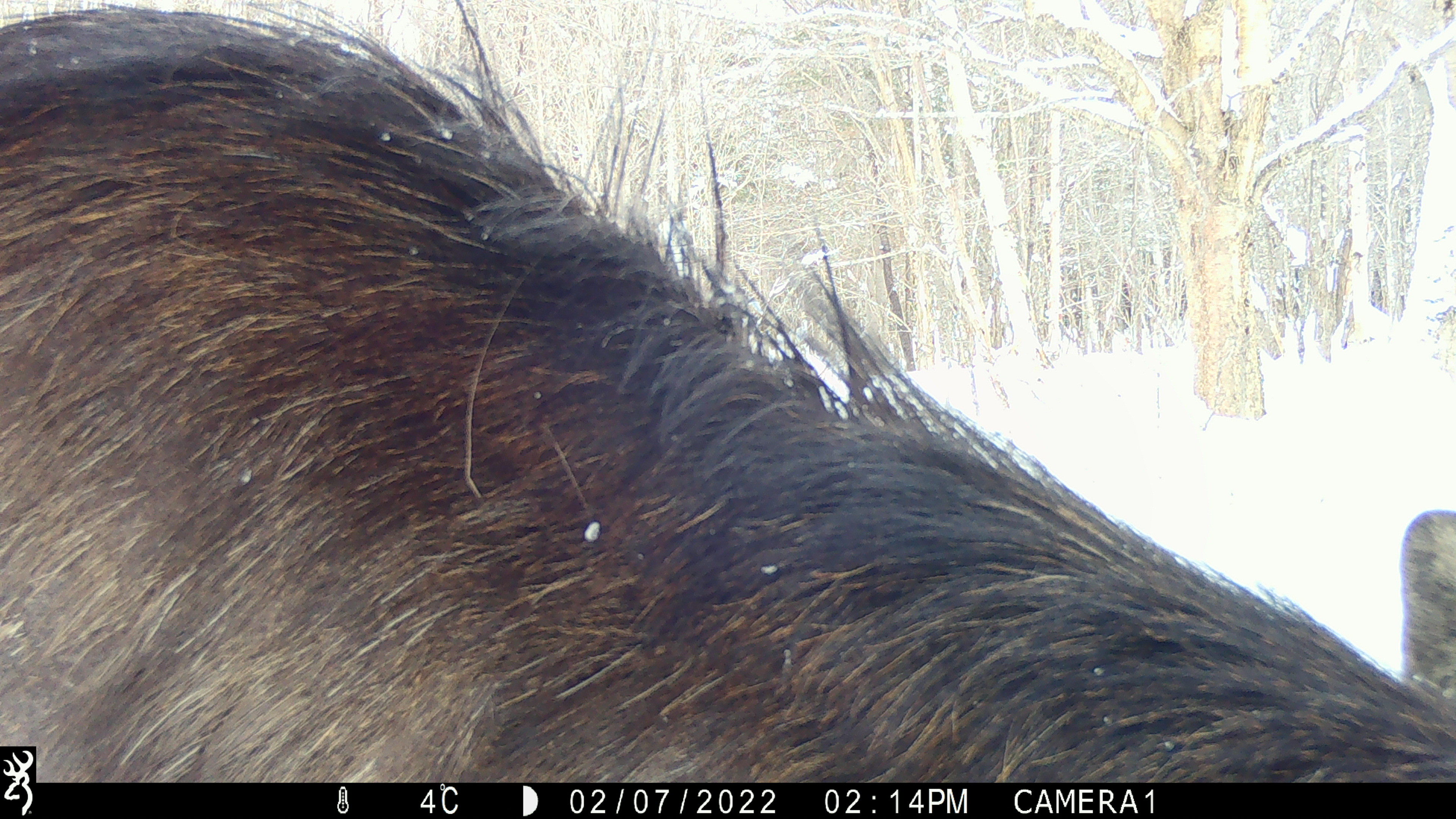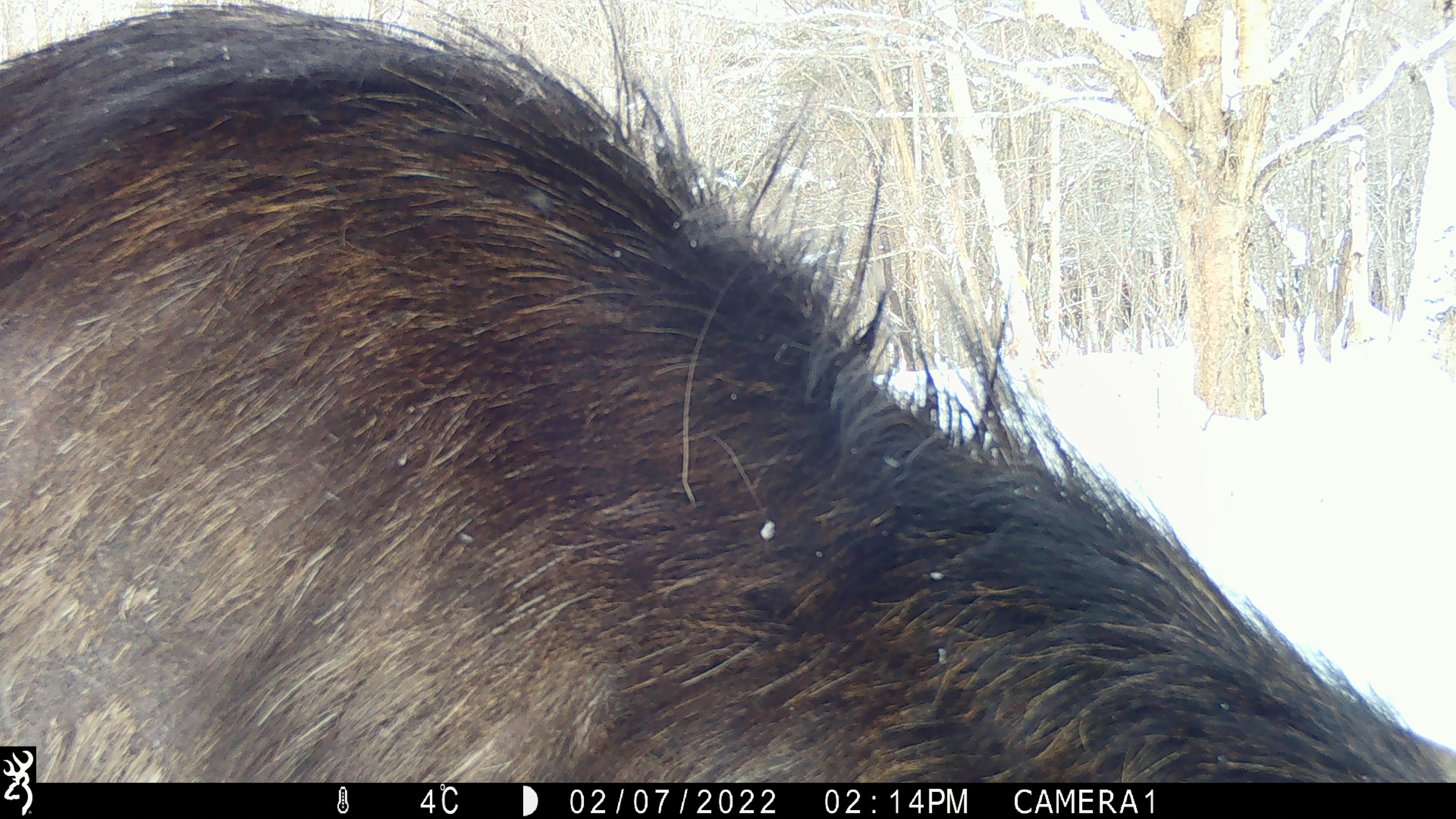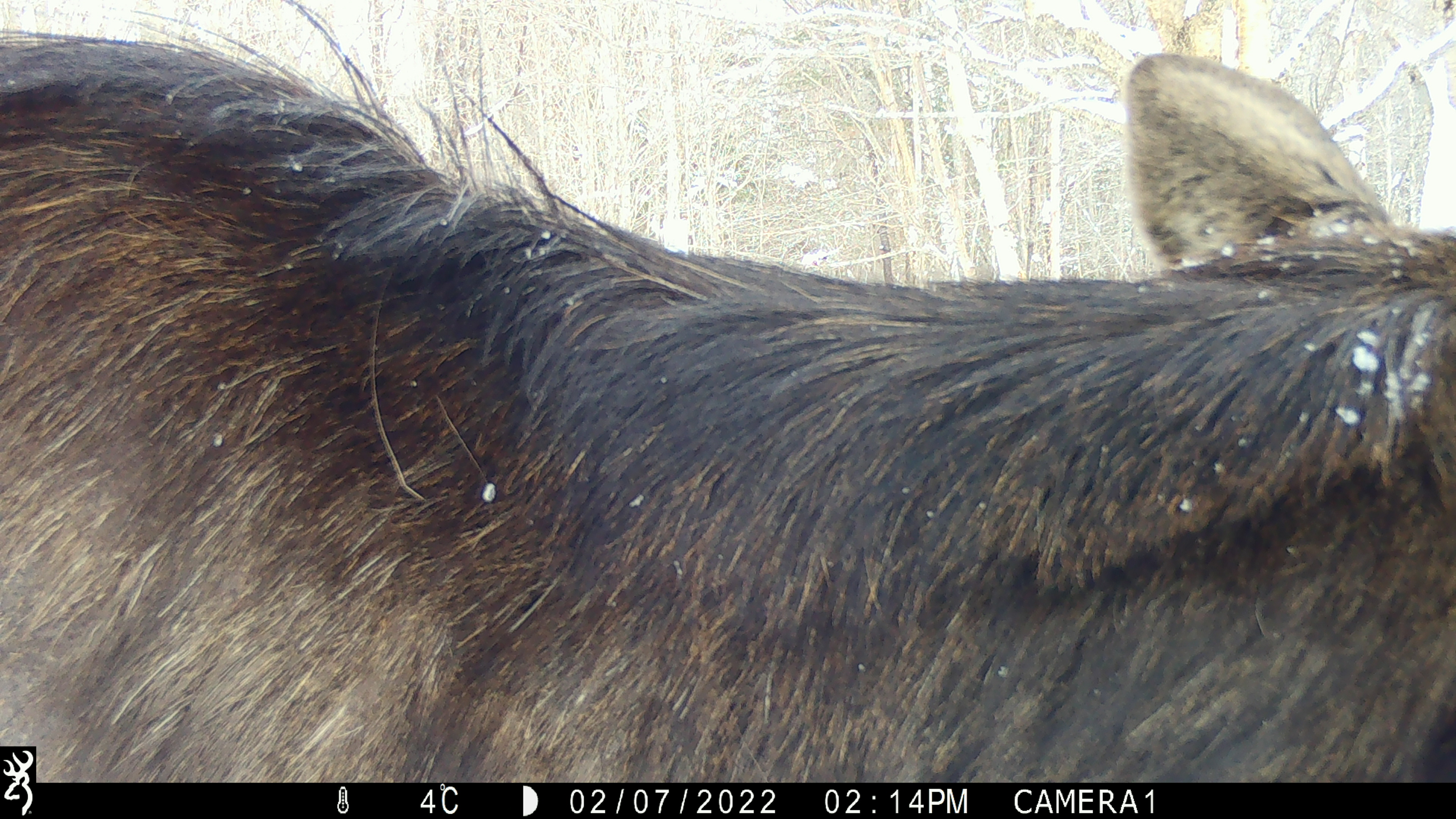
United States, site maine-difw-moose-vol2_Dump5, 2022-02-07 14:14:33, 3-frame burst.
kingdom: Animalia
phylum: Chordata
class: Mammalia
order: Artiodactyla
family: Cervidae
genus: Alces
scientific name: Alces alces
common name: moose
Moose (Alces alces).